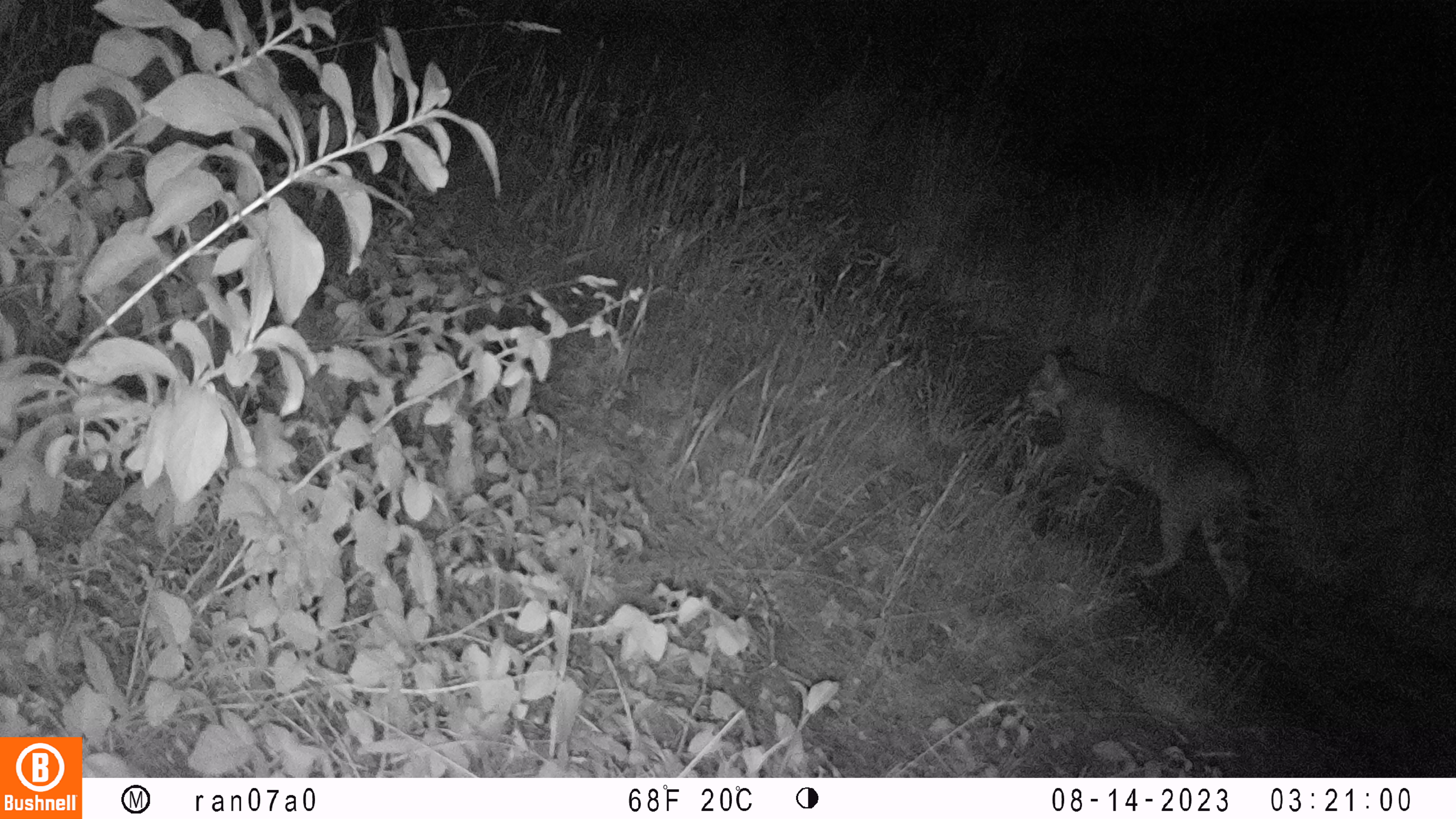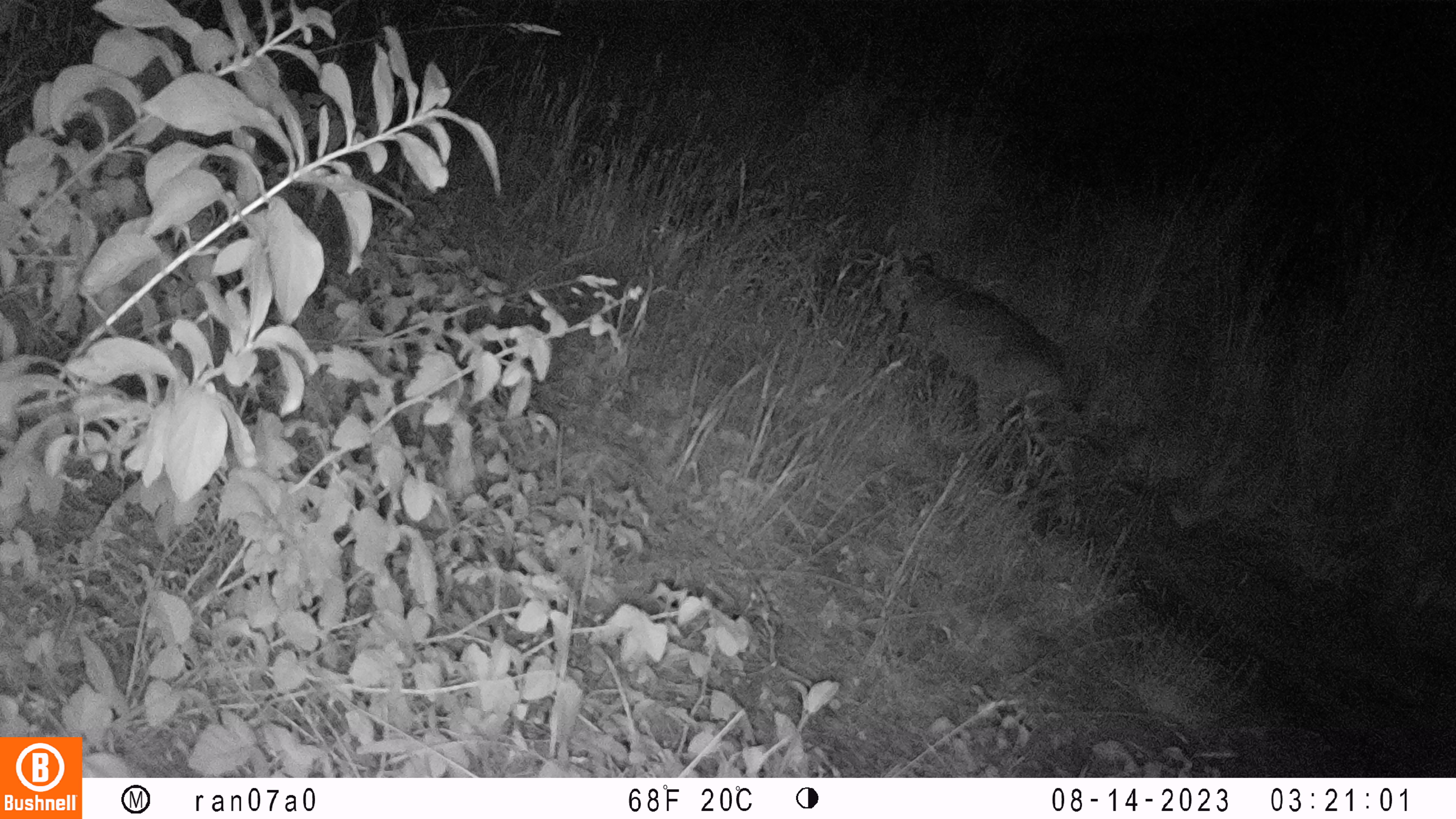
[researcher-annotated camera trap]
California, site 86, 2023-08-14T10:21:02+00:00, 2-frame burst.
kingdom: Animalia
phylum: Chordata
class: Mammalia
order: Carnivora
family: Felidae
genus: Lynx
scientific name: Lynx rufus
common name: bobcat